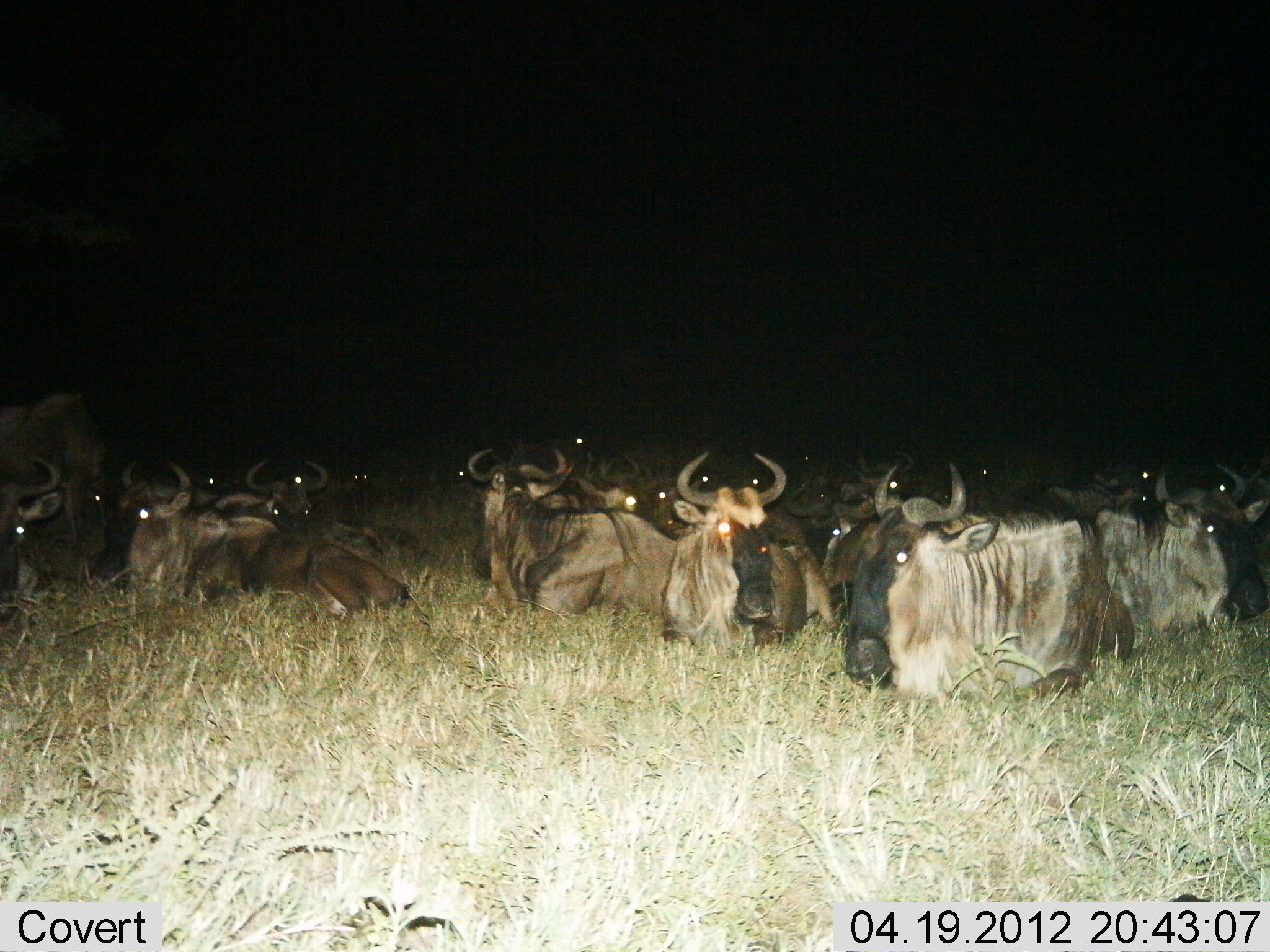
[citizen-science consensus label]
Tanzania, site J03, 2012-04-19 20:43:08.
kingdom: Animalia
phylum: Chordata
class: Mammalia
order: Artiodactyla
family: Bovidae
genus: Connochaetes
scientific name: Connochaetes taurinus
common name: blue wildebeest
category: wildebeest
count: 11-50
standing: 9%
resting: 100%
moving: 0%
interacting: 0%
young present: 0%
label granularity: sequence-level